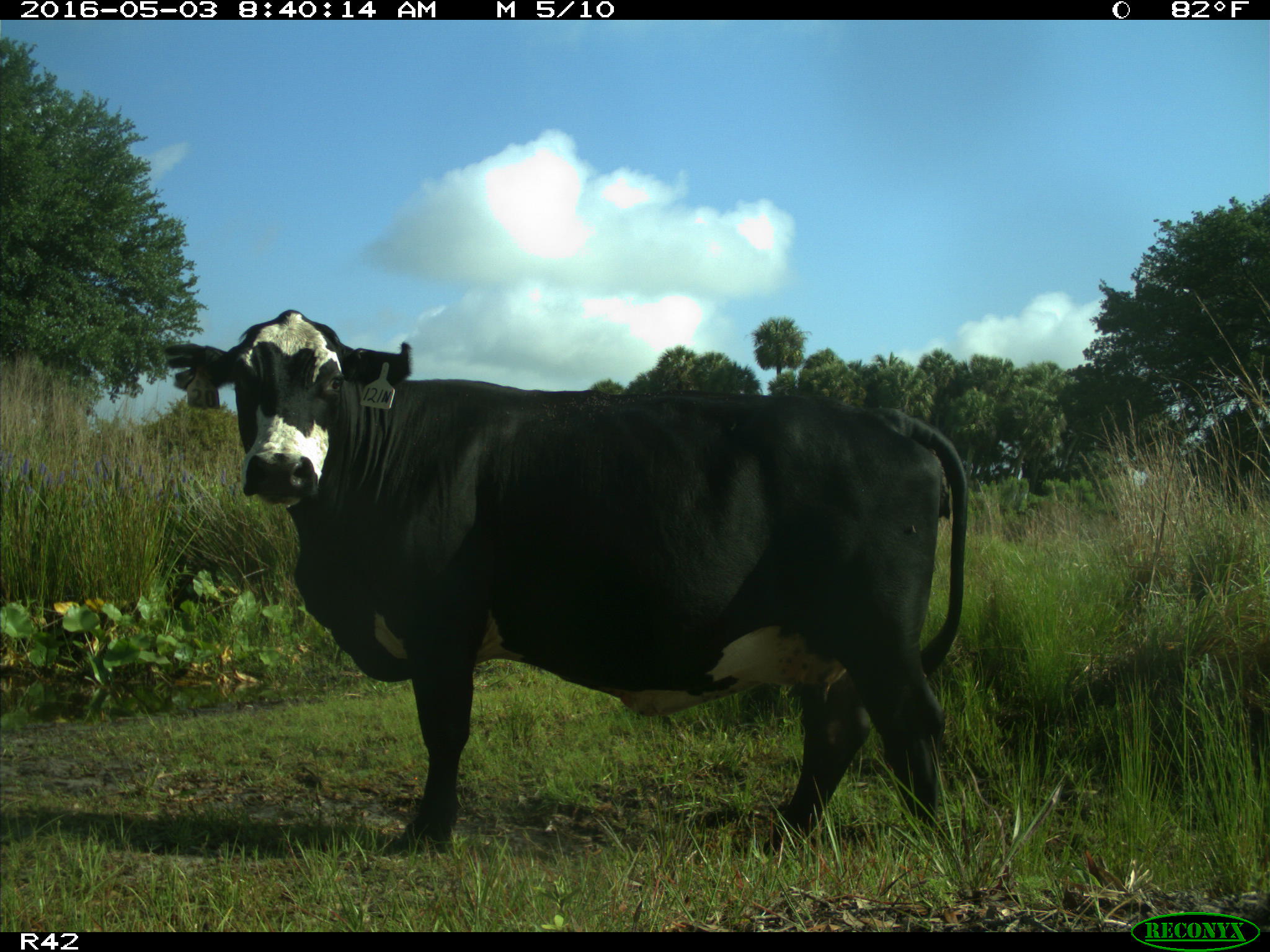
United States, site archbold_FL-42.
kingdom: Animalia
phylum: Chordata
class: Mammalia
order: Artiodactyla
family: Bovidae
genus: Bos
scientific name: Bos taurus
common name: domestic cow